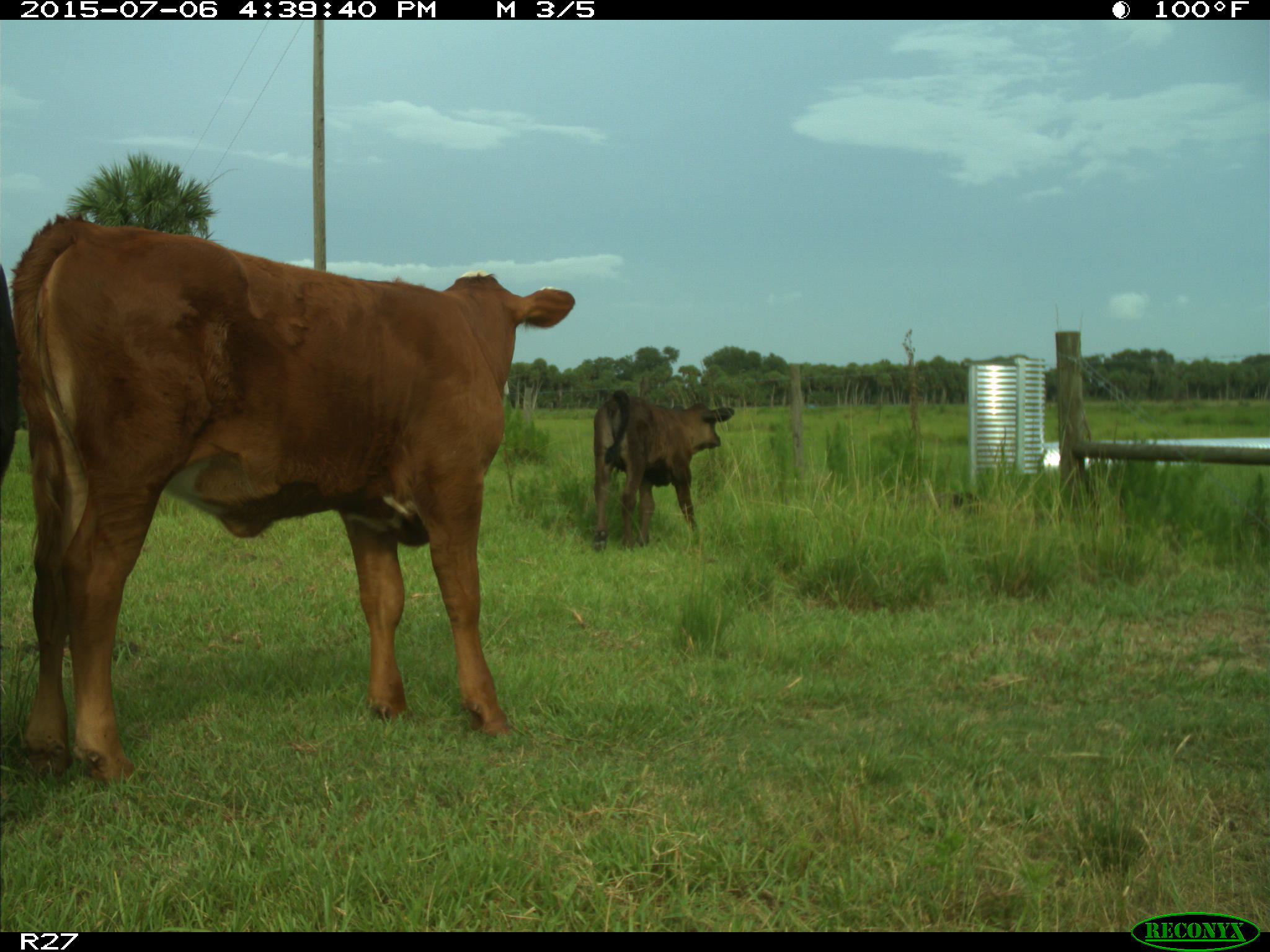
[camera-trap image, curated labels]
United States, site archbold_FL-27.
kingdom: Animalia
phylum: Chordata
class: Mammalia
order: Artiodactyla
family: Bovidae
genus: Bos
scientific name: Bos taurus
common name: domestic cow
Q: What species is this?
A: Bos taurus (domestic cow).